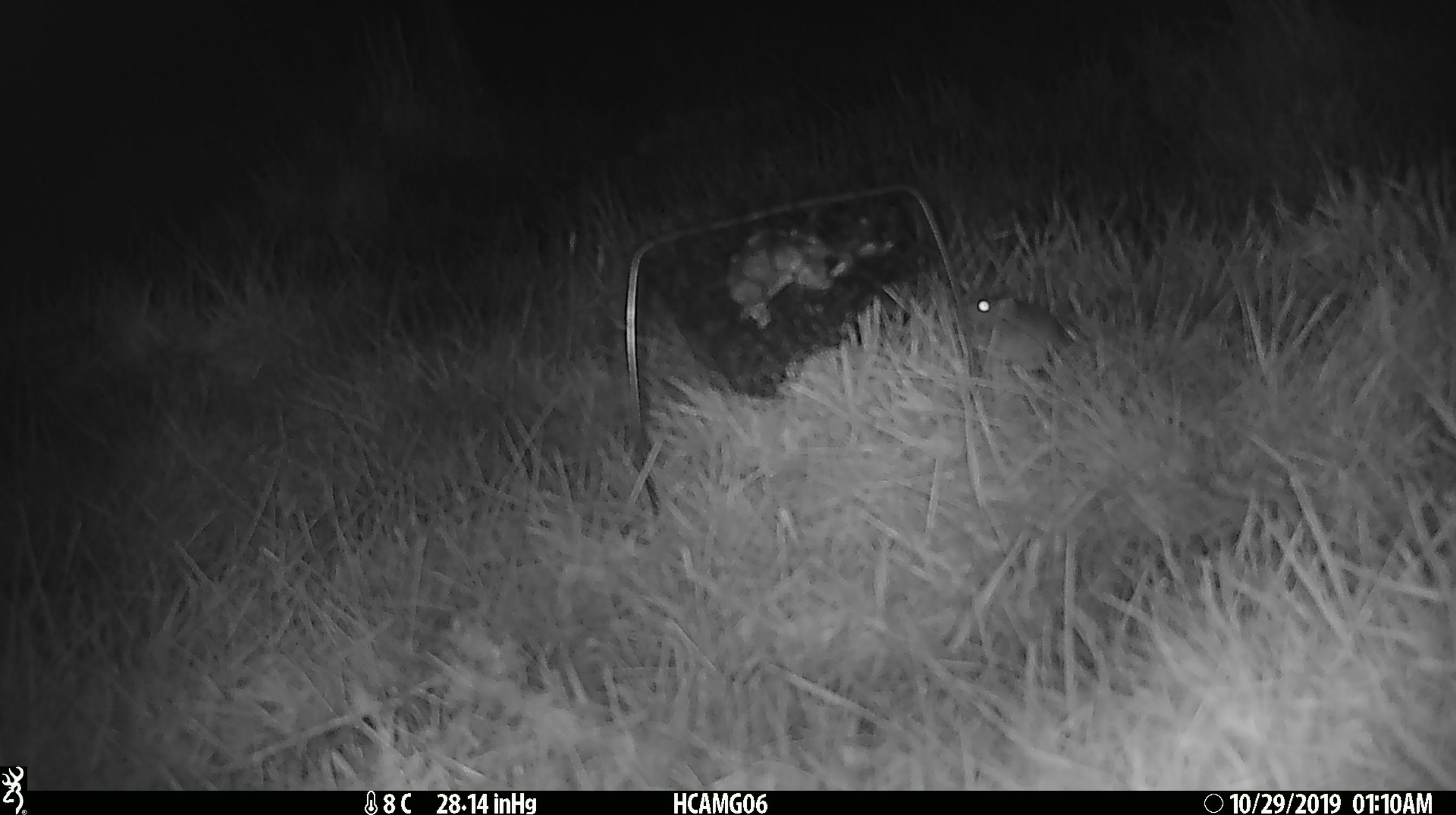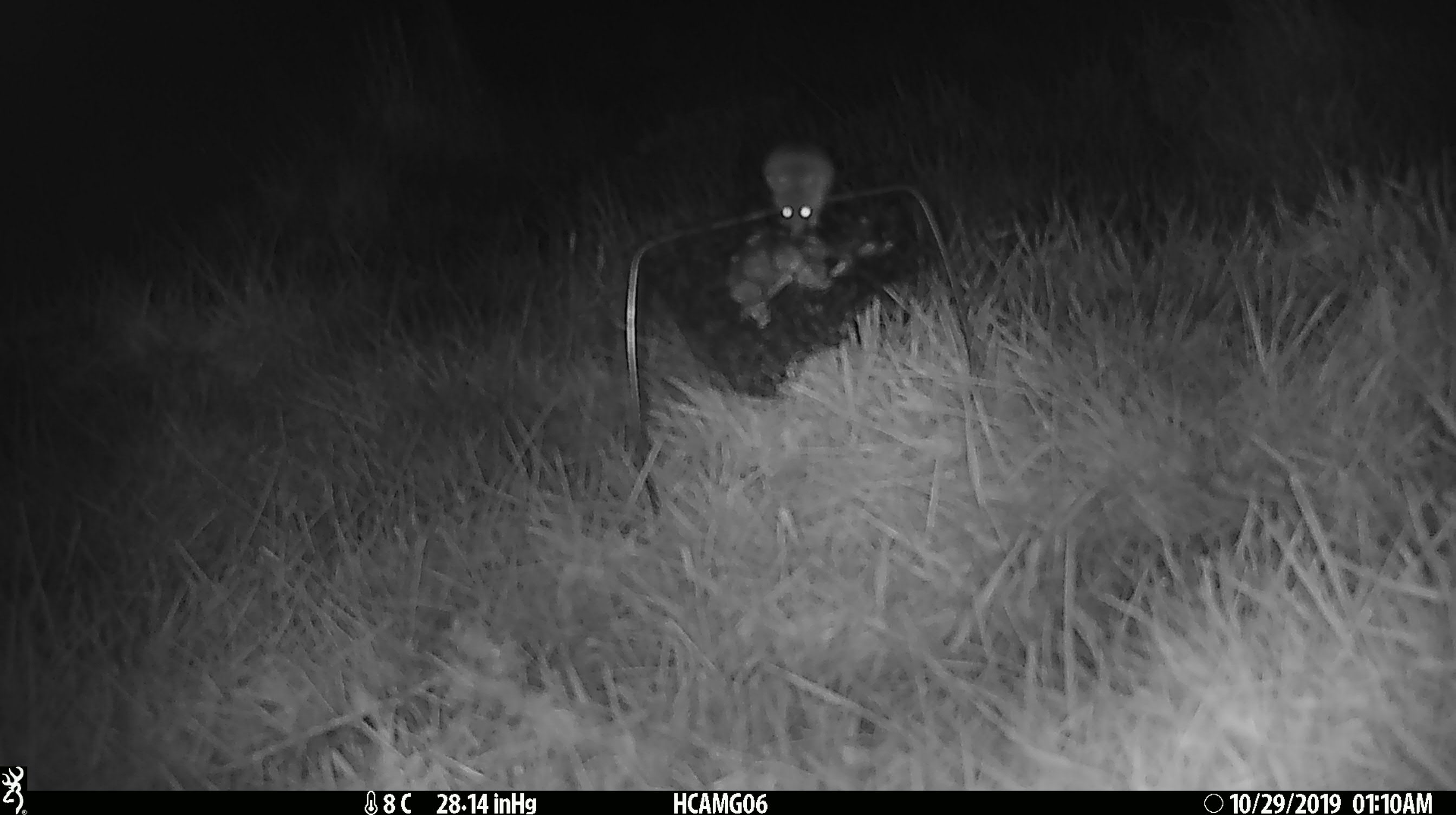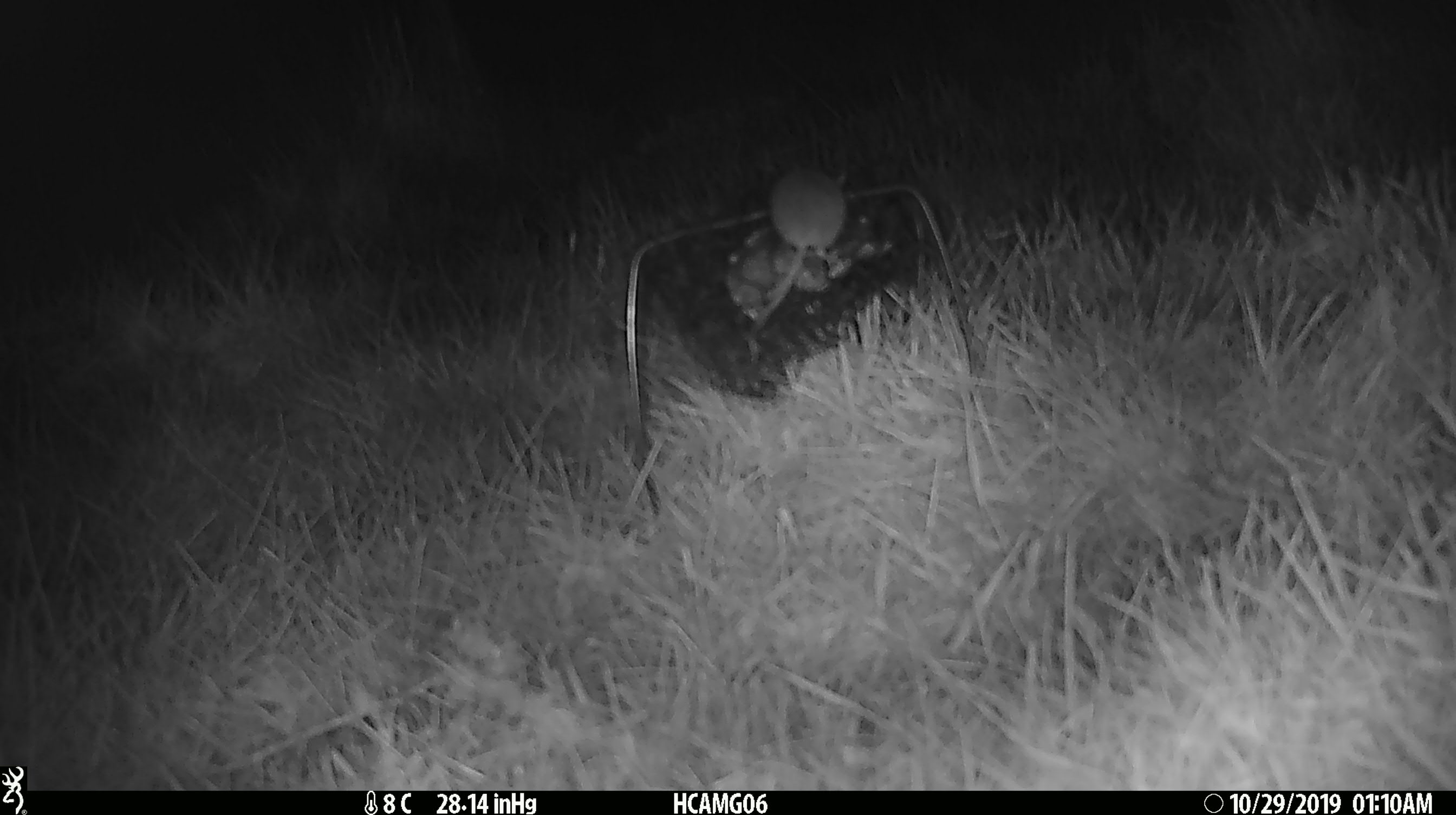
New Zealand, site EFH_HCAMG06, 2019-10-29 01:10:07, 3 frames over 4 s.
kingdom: Animalia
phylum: Chordata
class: Mammalia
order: Rodentia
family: Muridae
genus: Mus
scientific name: Mus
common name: mouse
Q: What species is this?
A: Mouse (Mus).